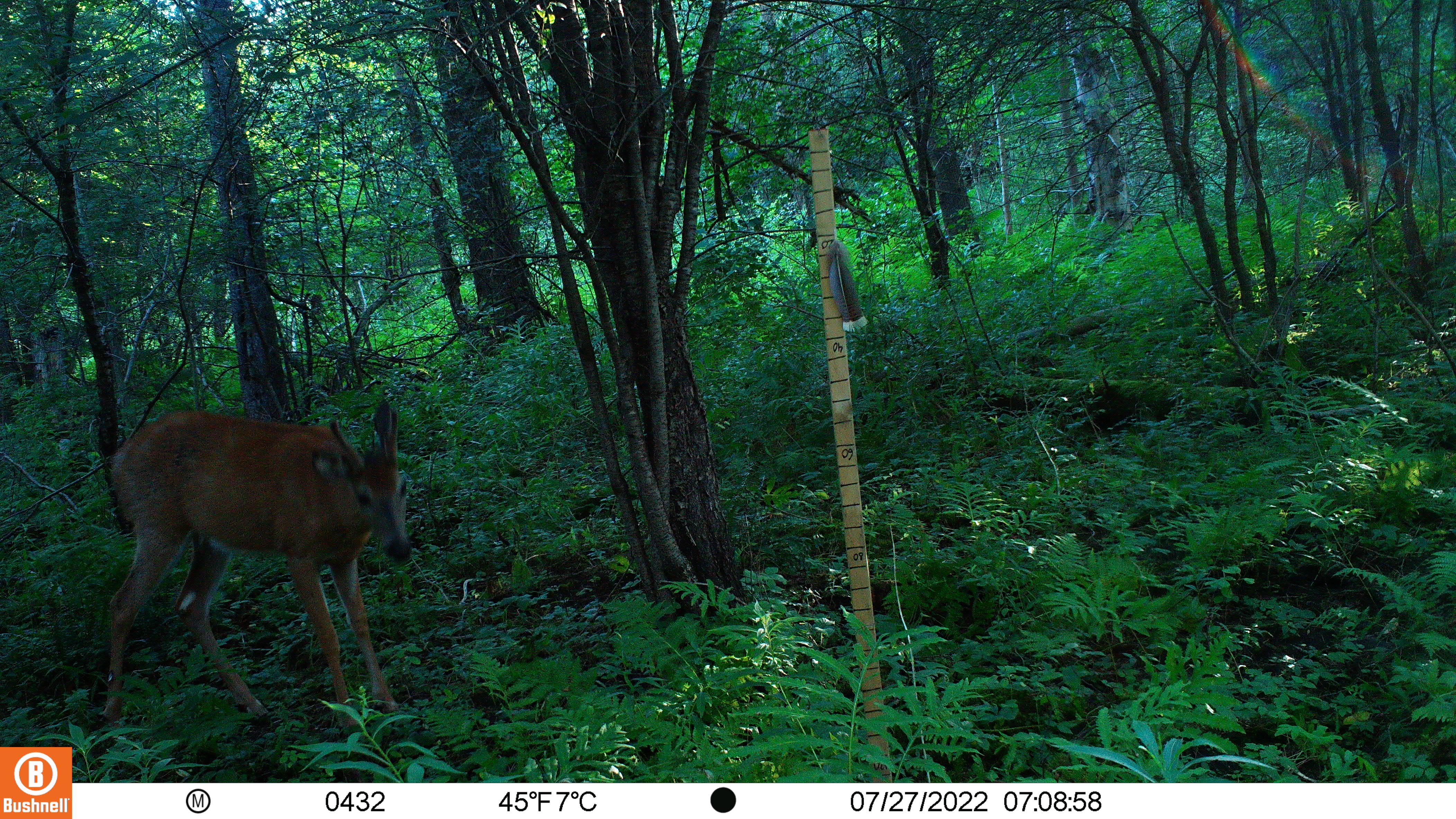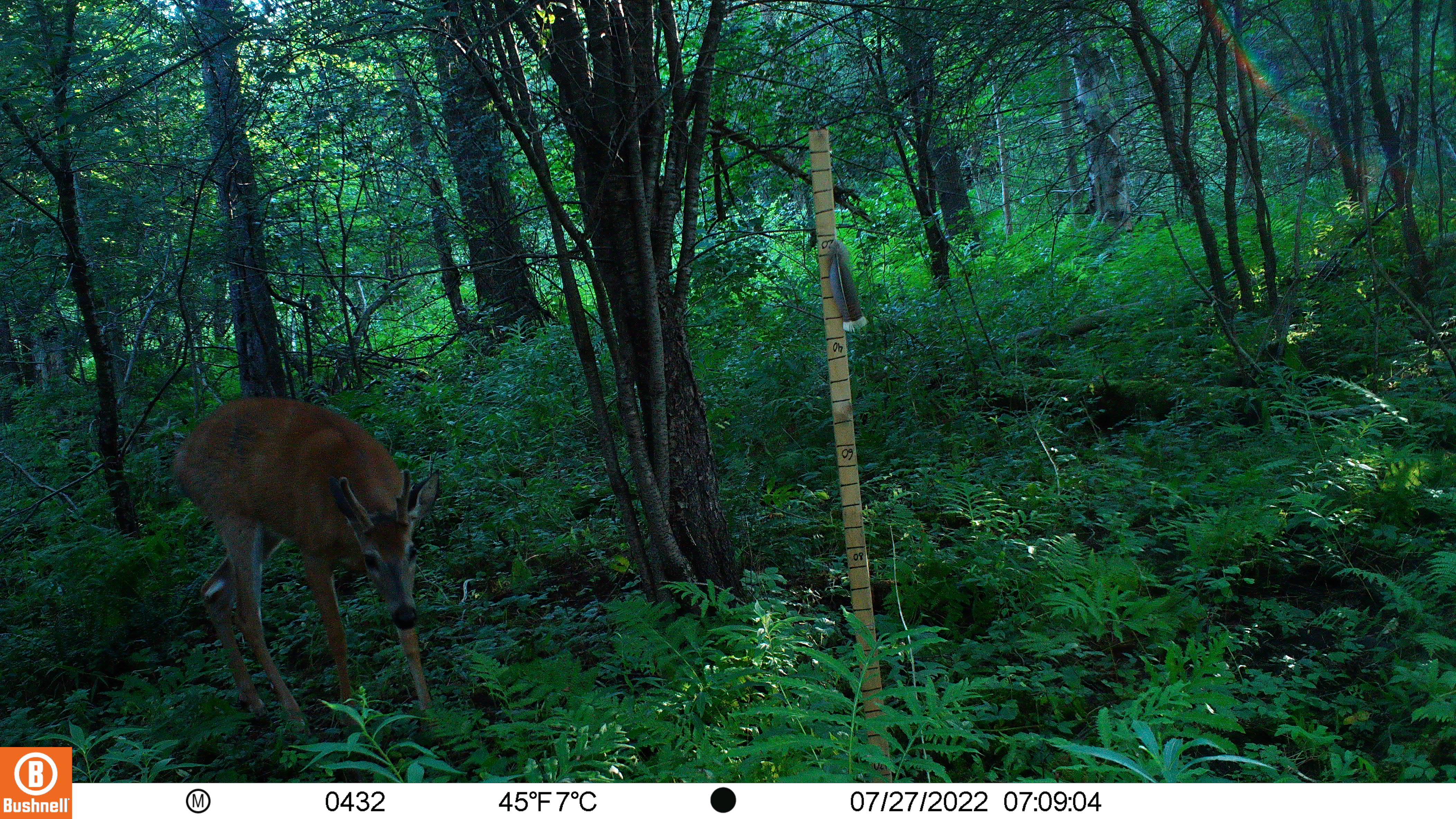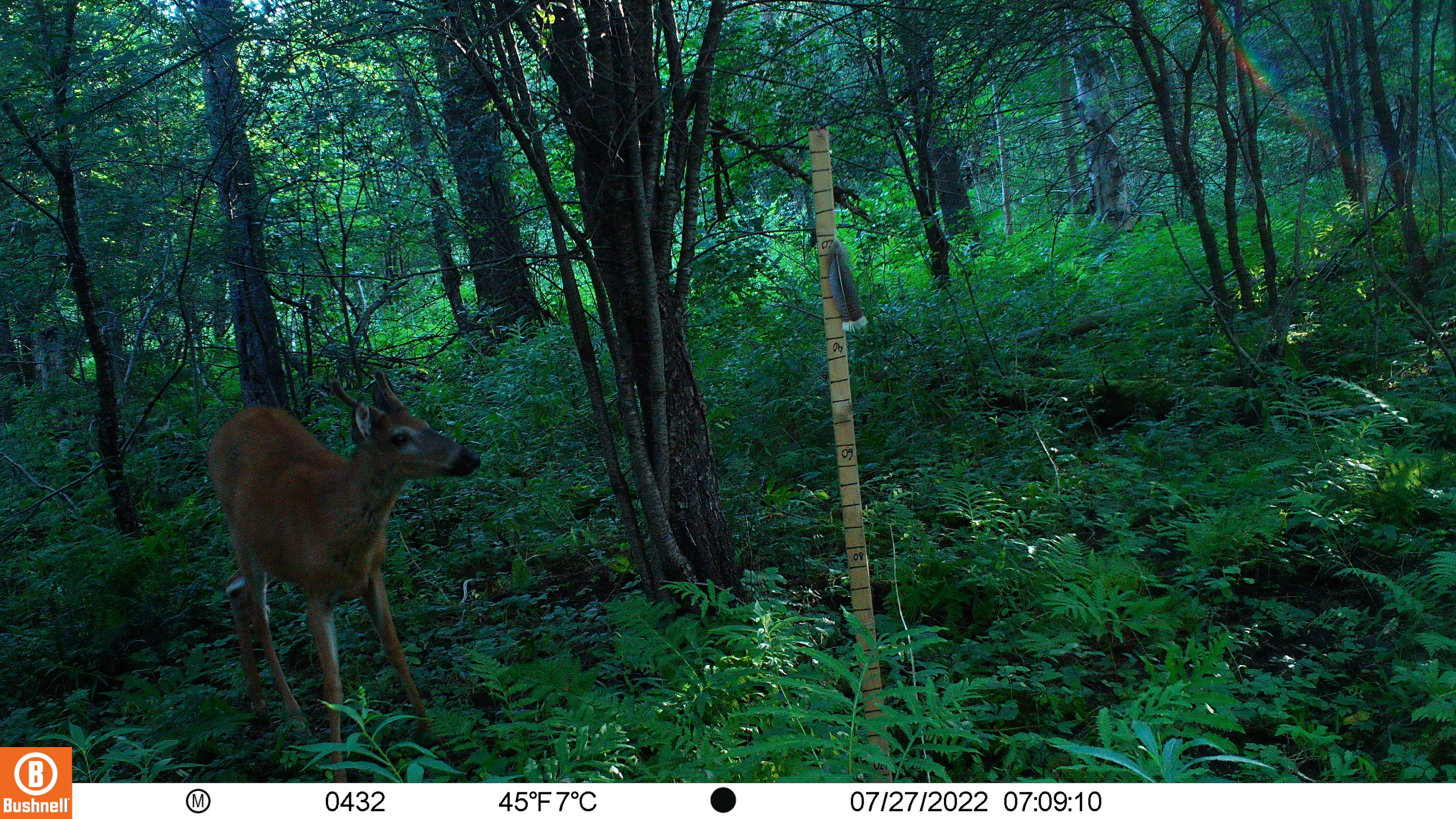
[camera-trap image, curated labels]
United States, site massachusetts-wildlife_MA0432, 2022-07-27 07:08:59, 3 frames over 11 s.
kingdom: Animalia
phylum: Chordata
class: Mammalia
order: Artiodactyla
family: Cervidae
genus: Odocoileus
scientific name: Odocoileus virginianus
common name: white-tailed deer